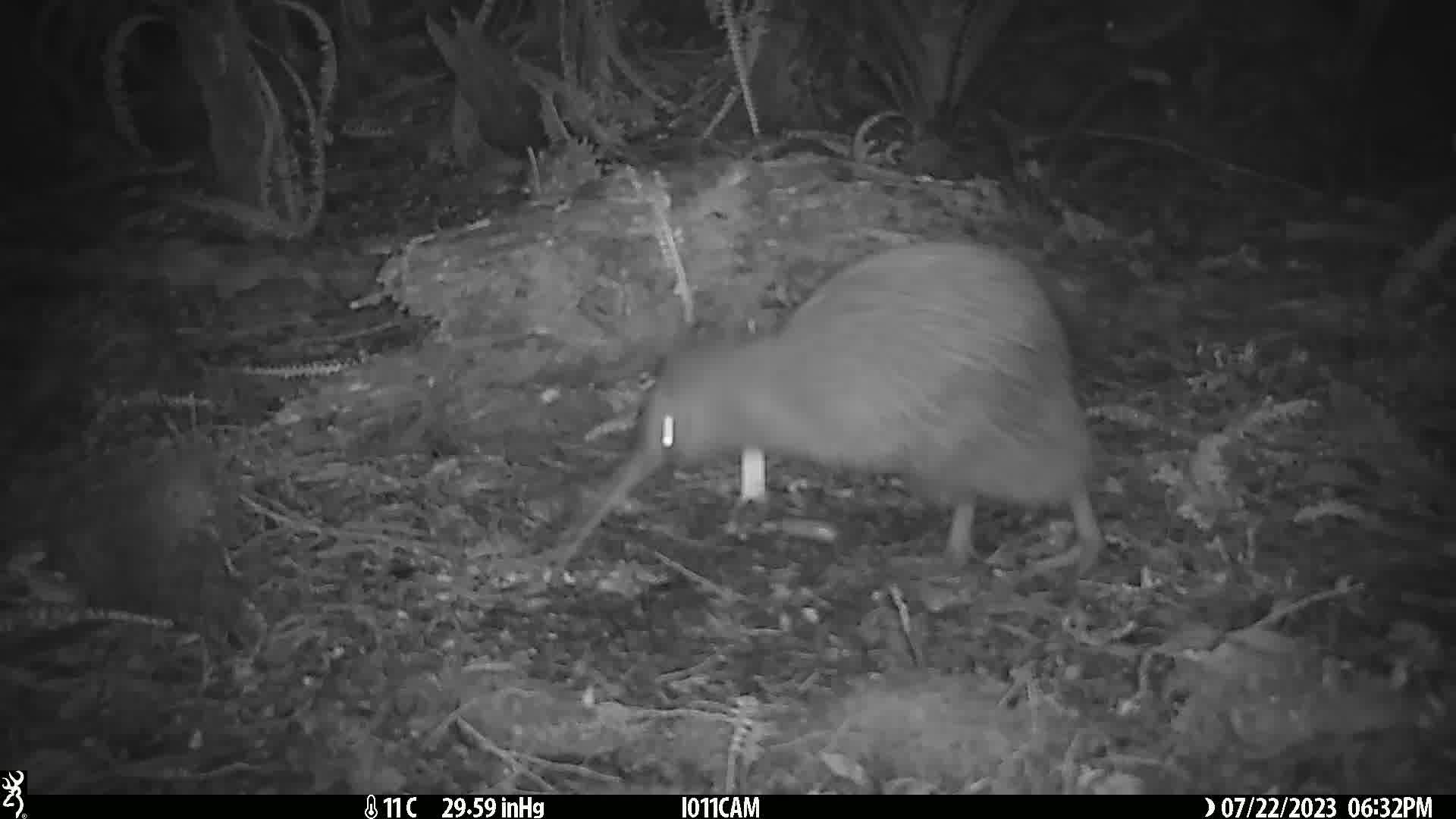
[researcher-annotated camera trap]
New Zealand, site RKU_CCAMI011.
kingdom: Animalia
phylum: Chordata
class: Aves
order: Apterygiformes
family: Apterygidae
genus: Apteryx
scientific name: Apteryx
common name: kiwi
Kiwi (Apteryx).